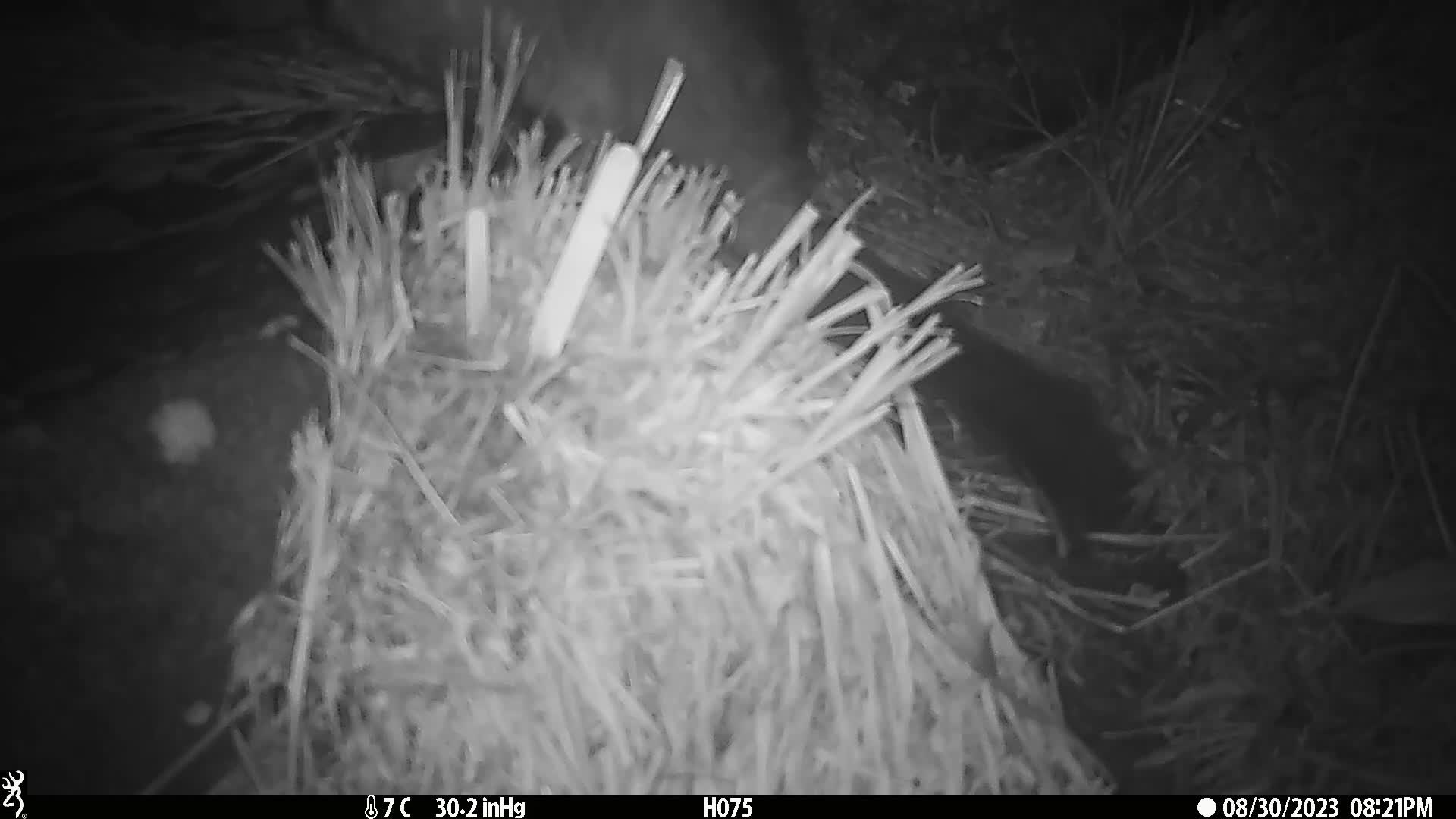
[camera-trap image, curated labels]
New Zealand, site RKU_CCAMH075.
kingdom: Animalia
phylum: Chordata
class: Mammalia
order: Diprotodontia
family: Phalangeridae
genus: Trichosurus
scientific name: Trichosurus vulpecula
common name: common brushtail possum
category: possum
Possum (common brushtail possum) (Trichosurus vulpecula).